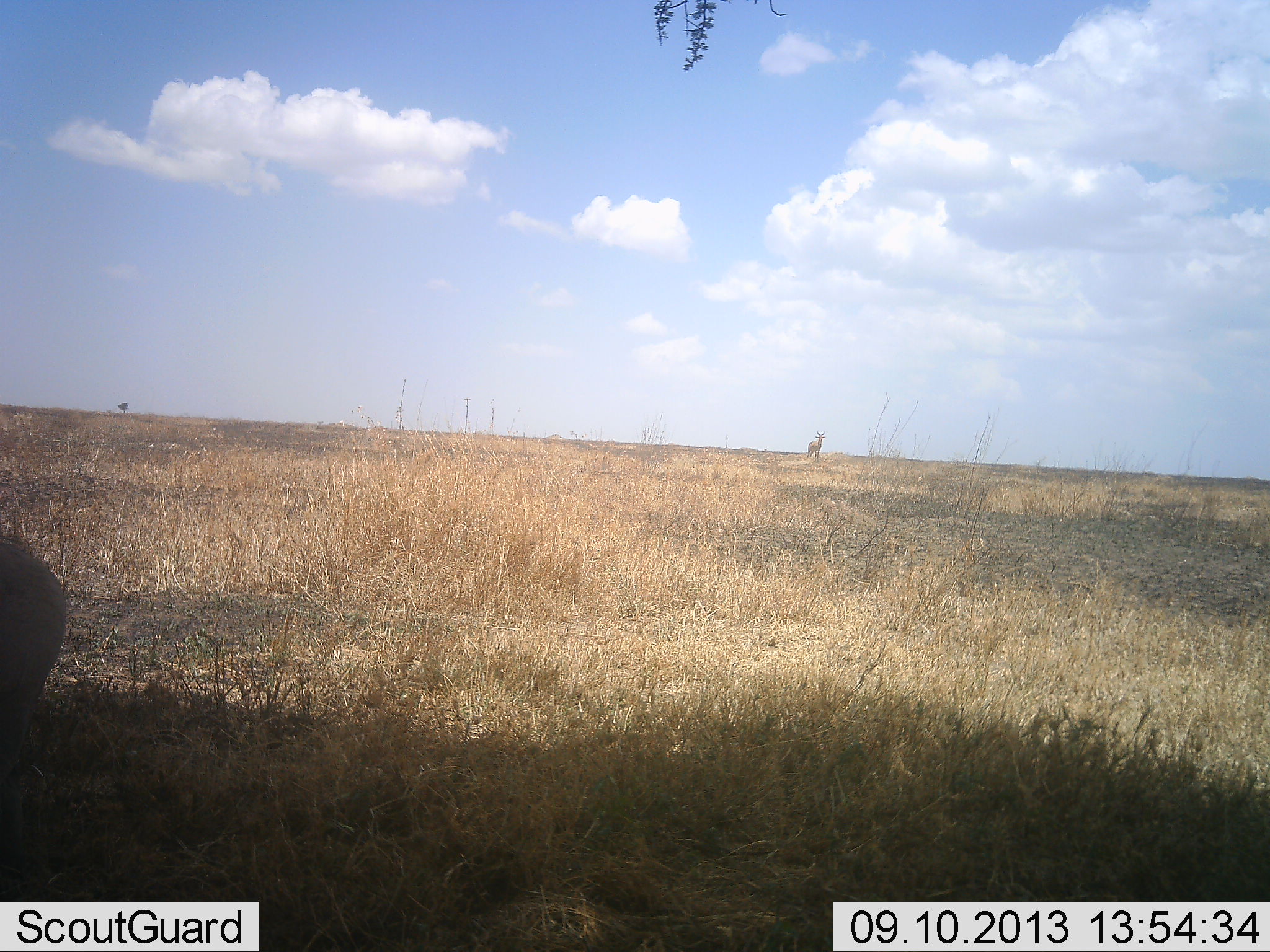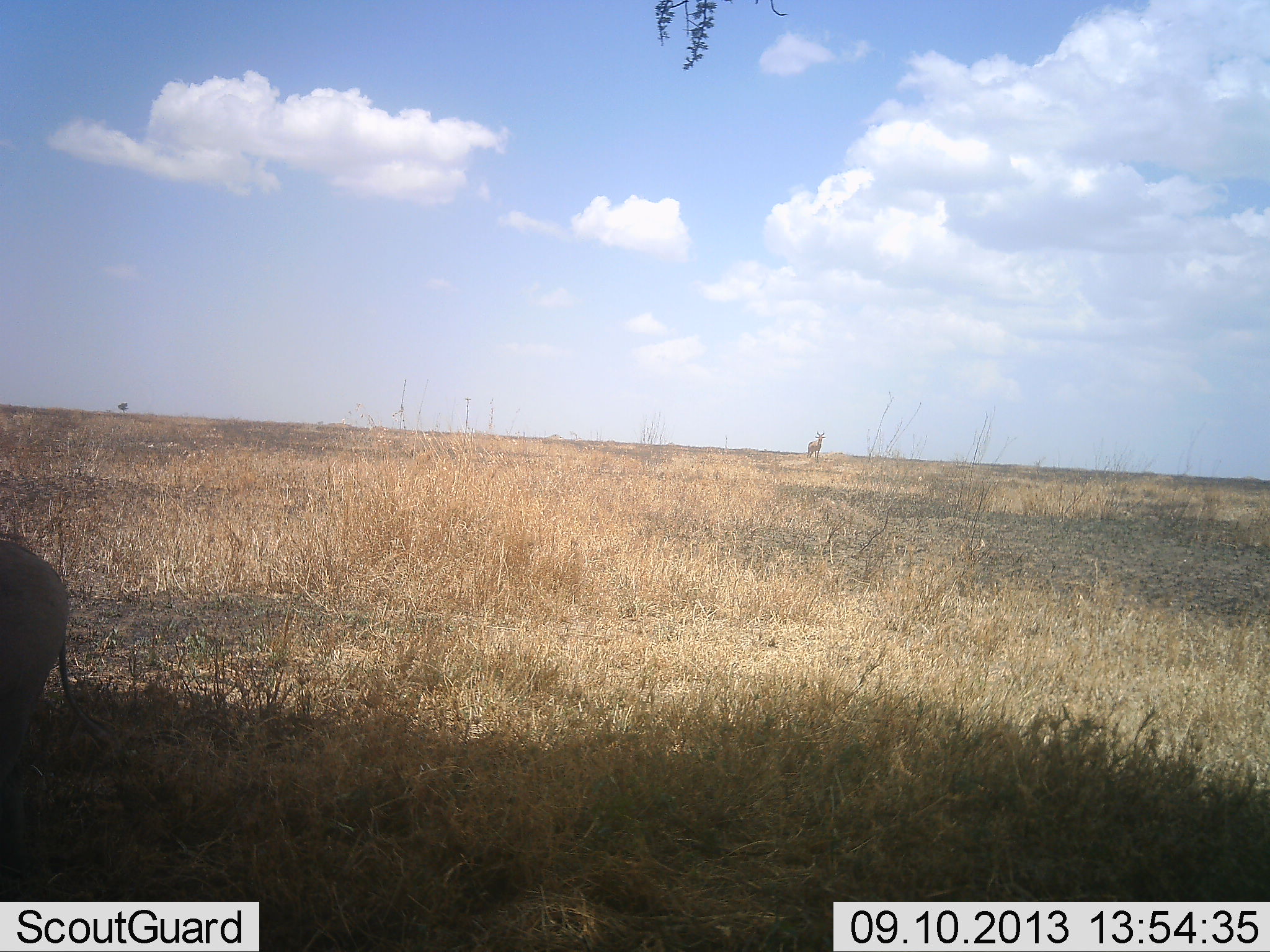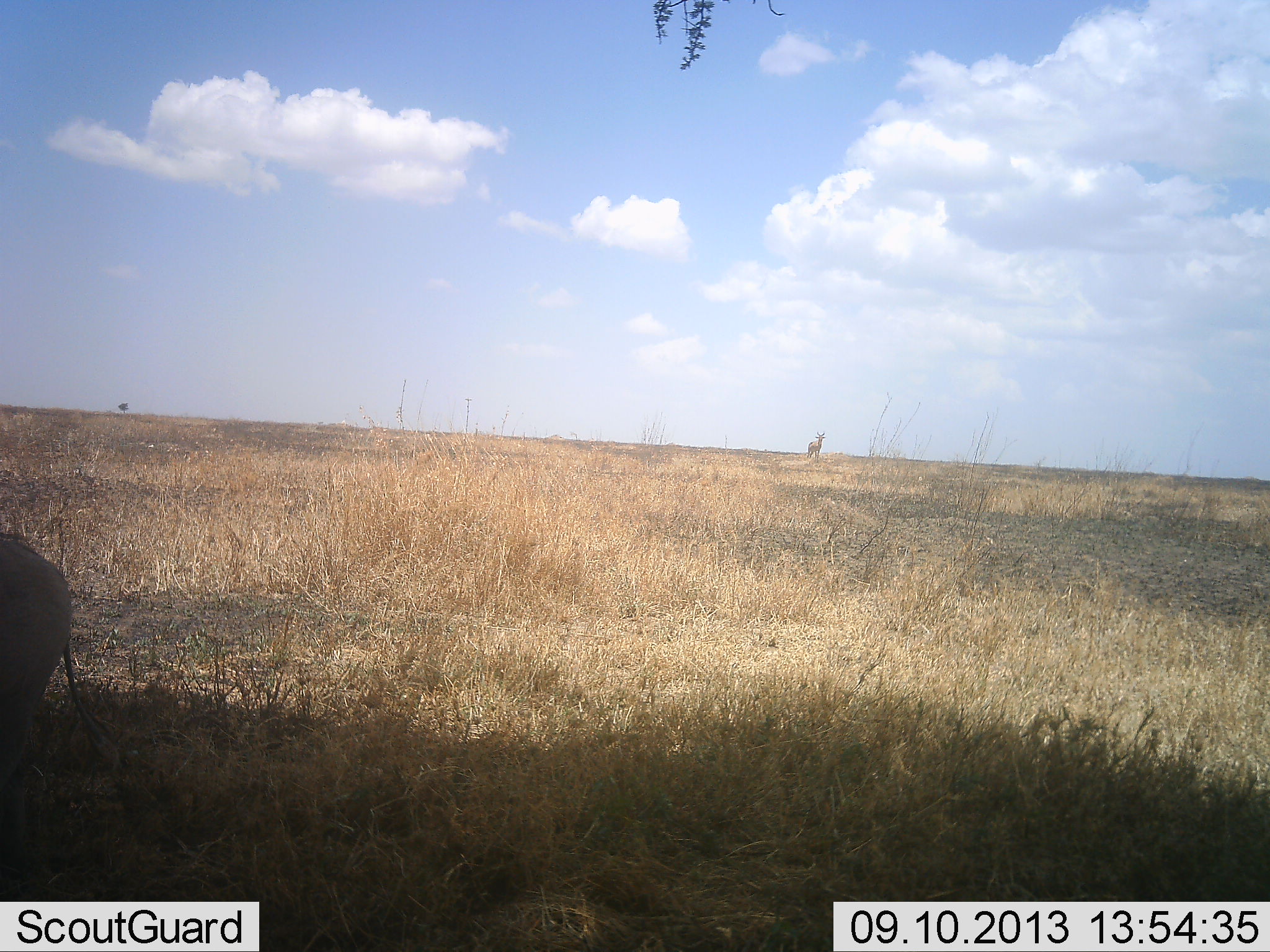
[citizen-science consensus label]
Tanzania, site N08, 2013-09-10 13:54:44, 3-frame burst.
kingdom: Animalia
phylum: Chordata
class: Mammalia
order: Artiodactyla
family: Suidae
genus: Phacochoerus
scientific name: Phacochoerus africanus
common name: warthog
Warthog (Phacochoerus africanus), count 1. Behavior (volunteer vote fractions): standing 88%, resting 0%, moving 0%, interacting 0%. Young present (vote fraction): 0%. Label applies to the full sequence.